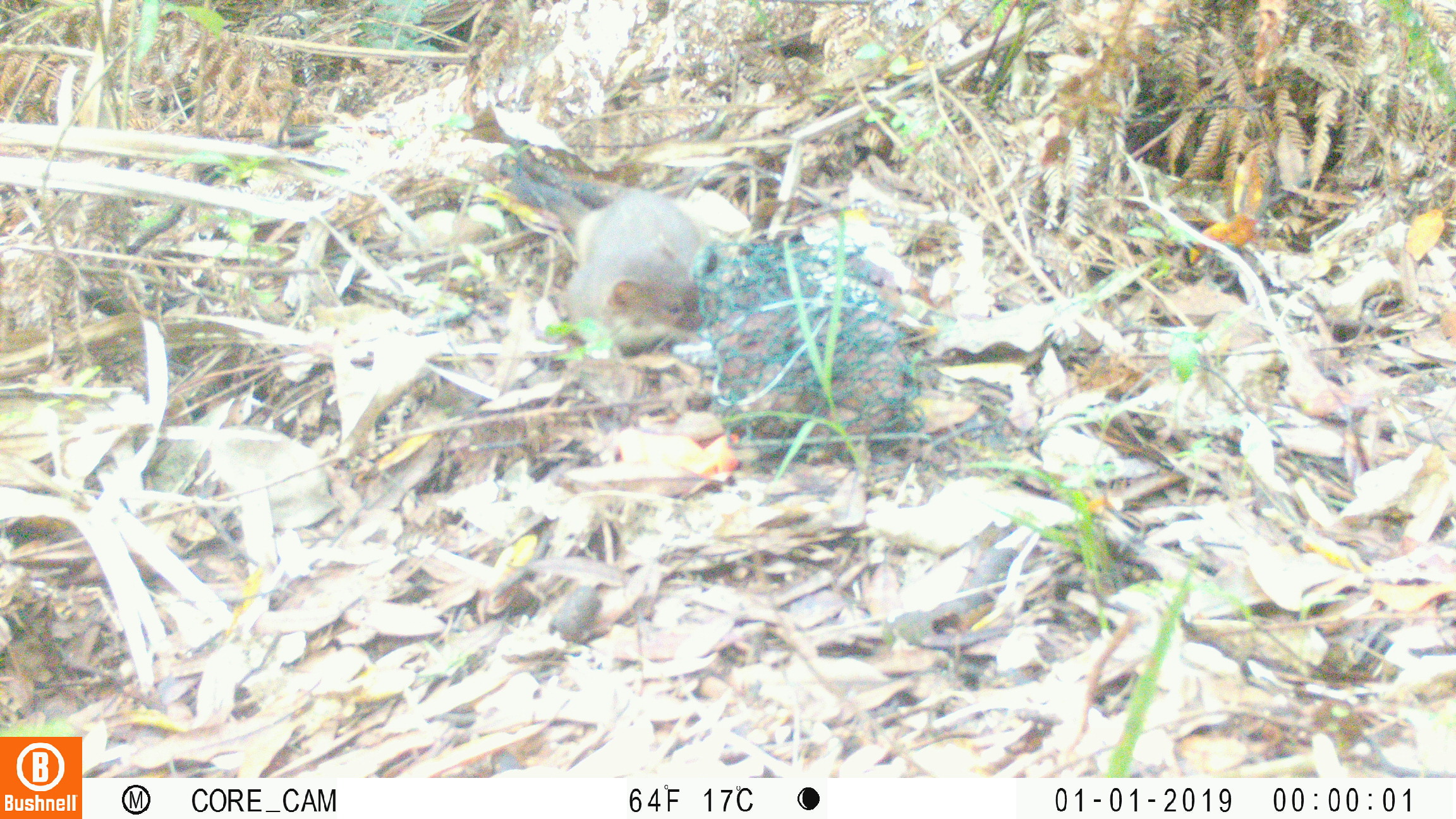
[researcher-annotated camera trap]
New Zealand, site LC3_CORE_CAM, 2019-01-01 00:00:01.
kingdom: Animalia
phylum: Chordata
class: Mammalia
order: Carnivora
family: Mustelidae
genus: Mustela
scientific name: Mustela erminea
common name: stoat